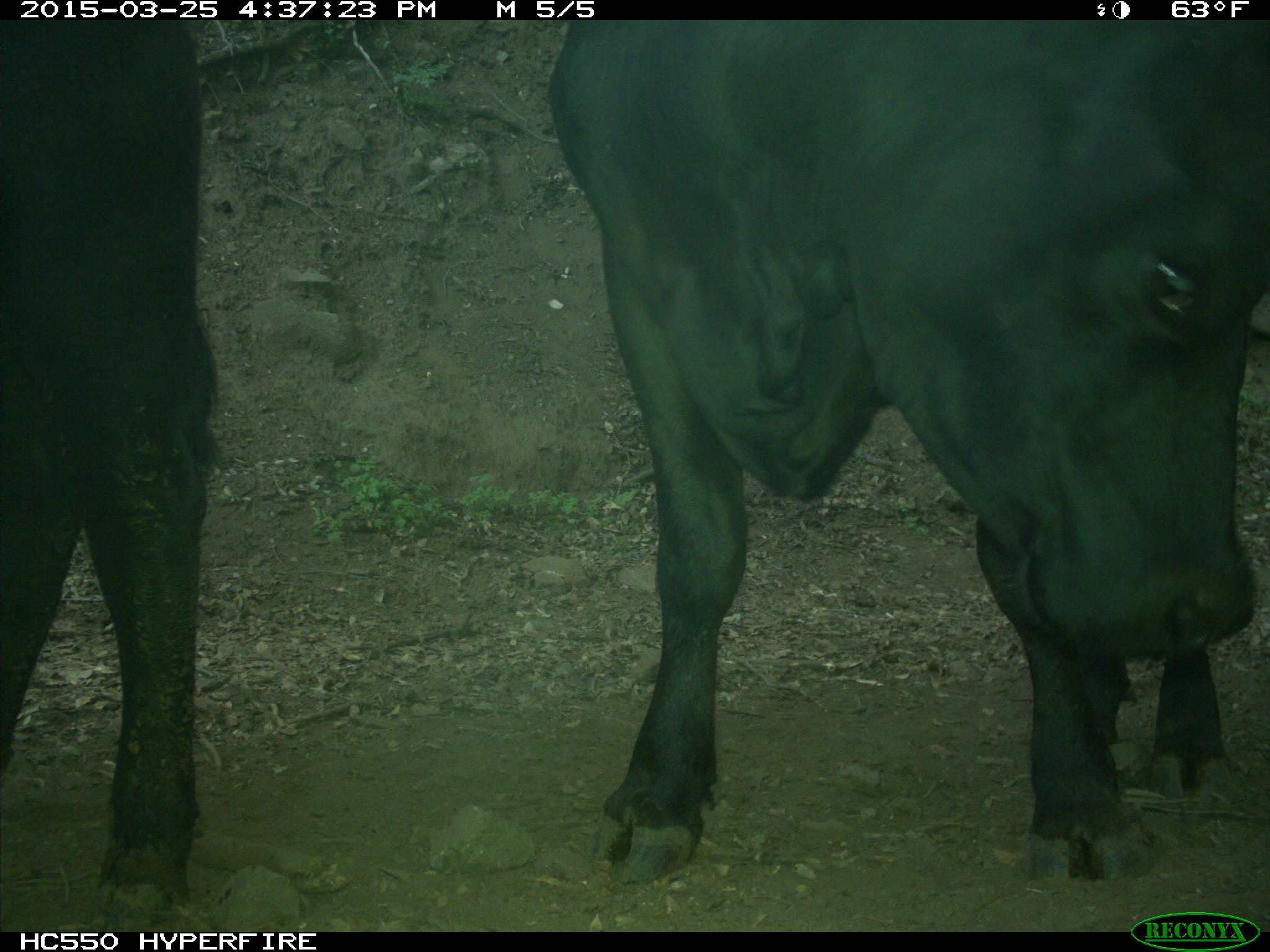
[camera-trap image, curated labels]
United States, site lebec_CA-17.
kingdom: Animalia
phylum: Chordata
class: Mammalia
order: Artiodactyla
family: Bovidae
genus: Bos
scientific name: Bos taurus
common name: domestic cow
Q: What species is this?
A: Bos taurus (domestic cow).